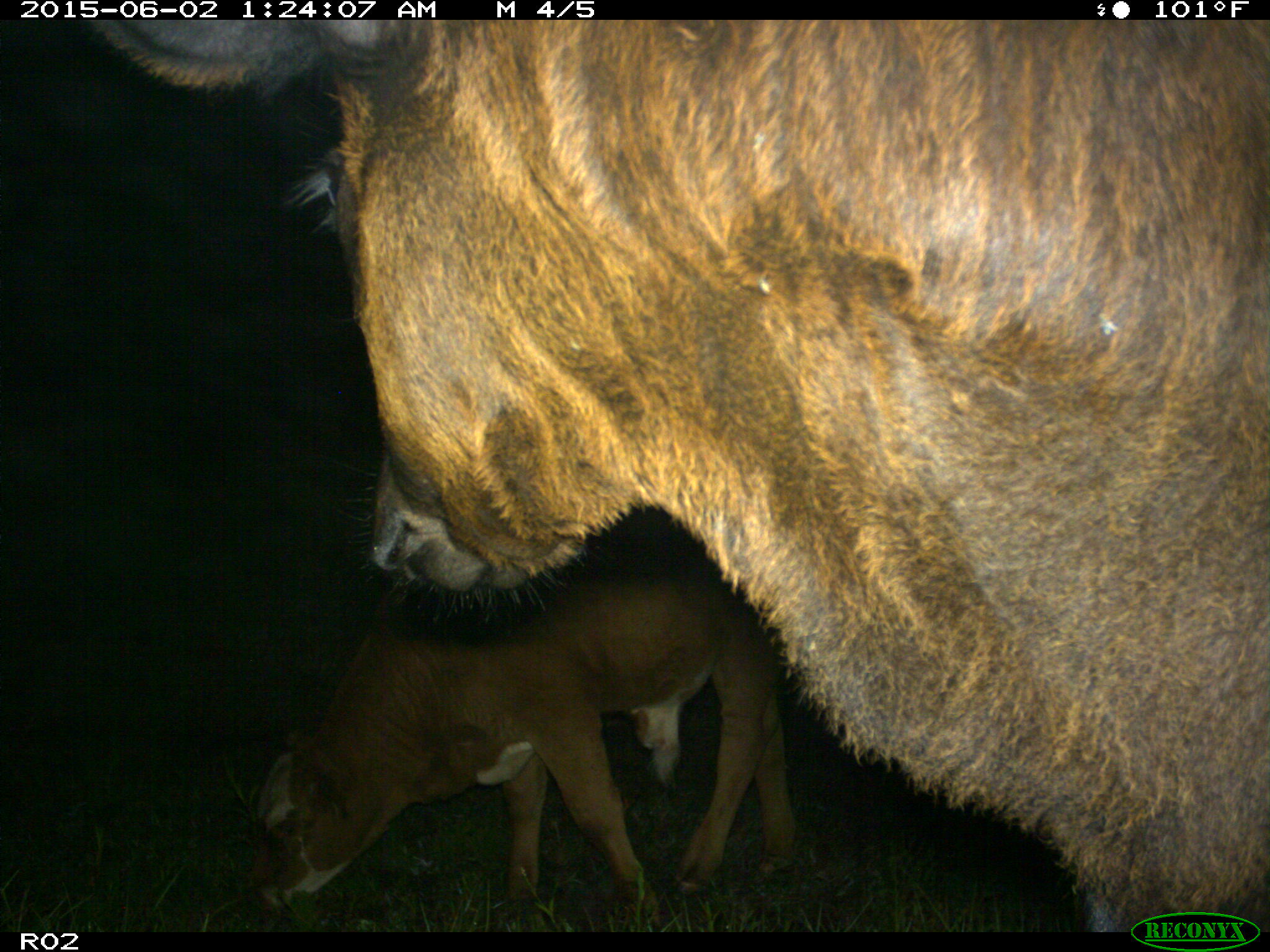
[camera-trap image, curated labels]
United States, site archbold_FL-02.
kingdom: Animalia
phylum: Chordata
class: Mammalia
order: Artiodactyla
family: Bovidae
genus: Bos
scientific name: Bos taurus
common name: domestic cow